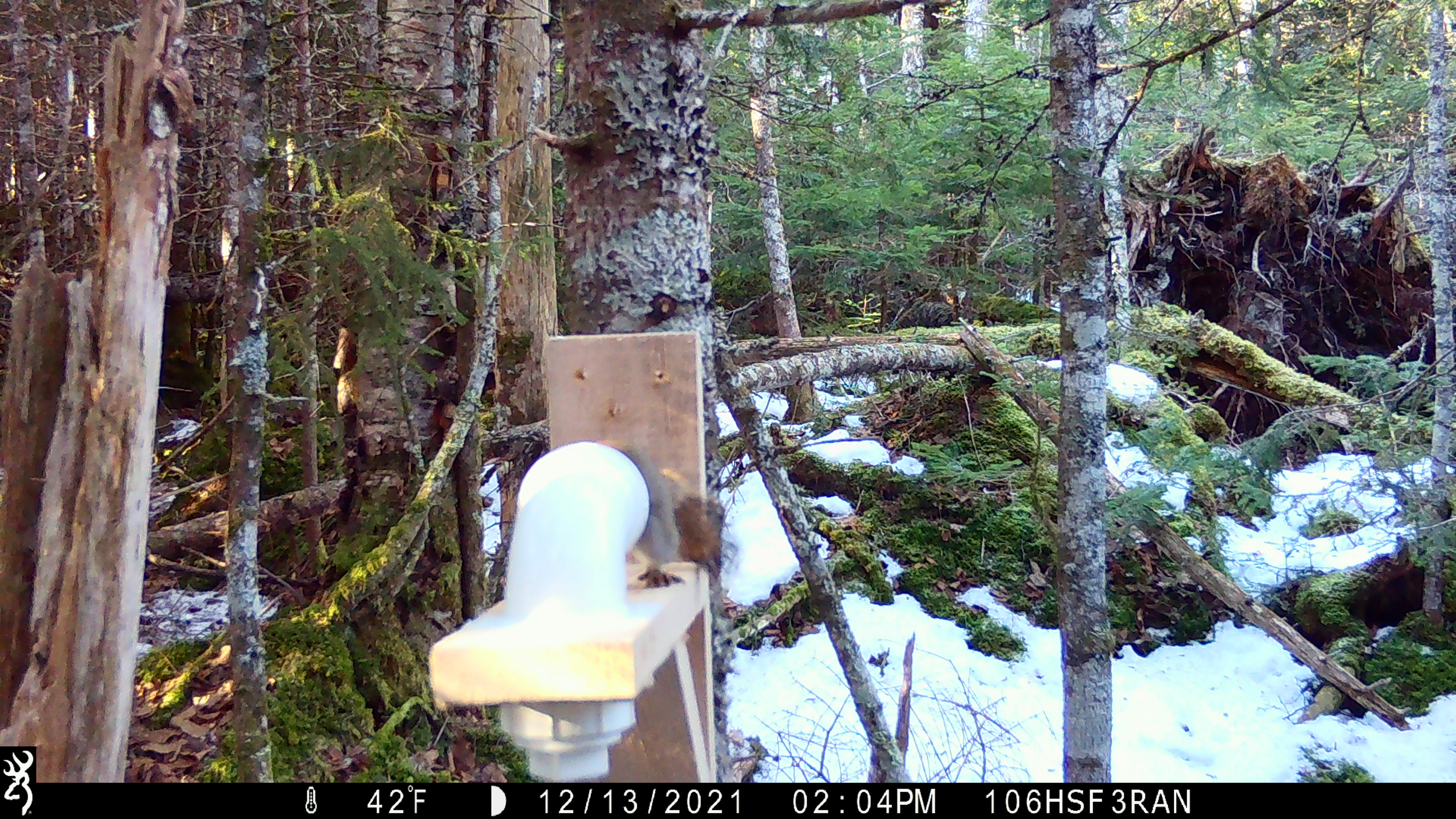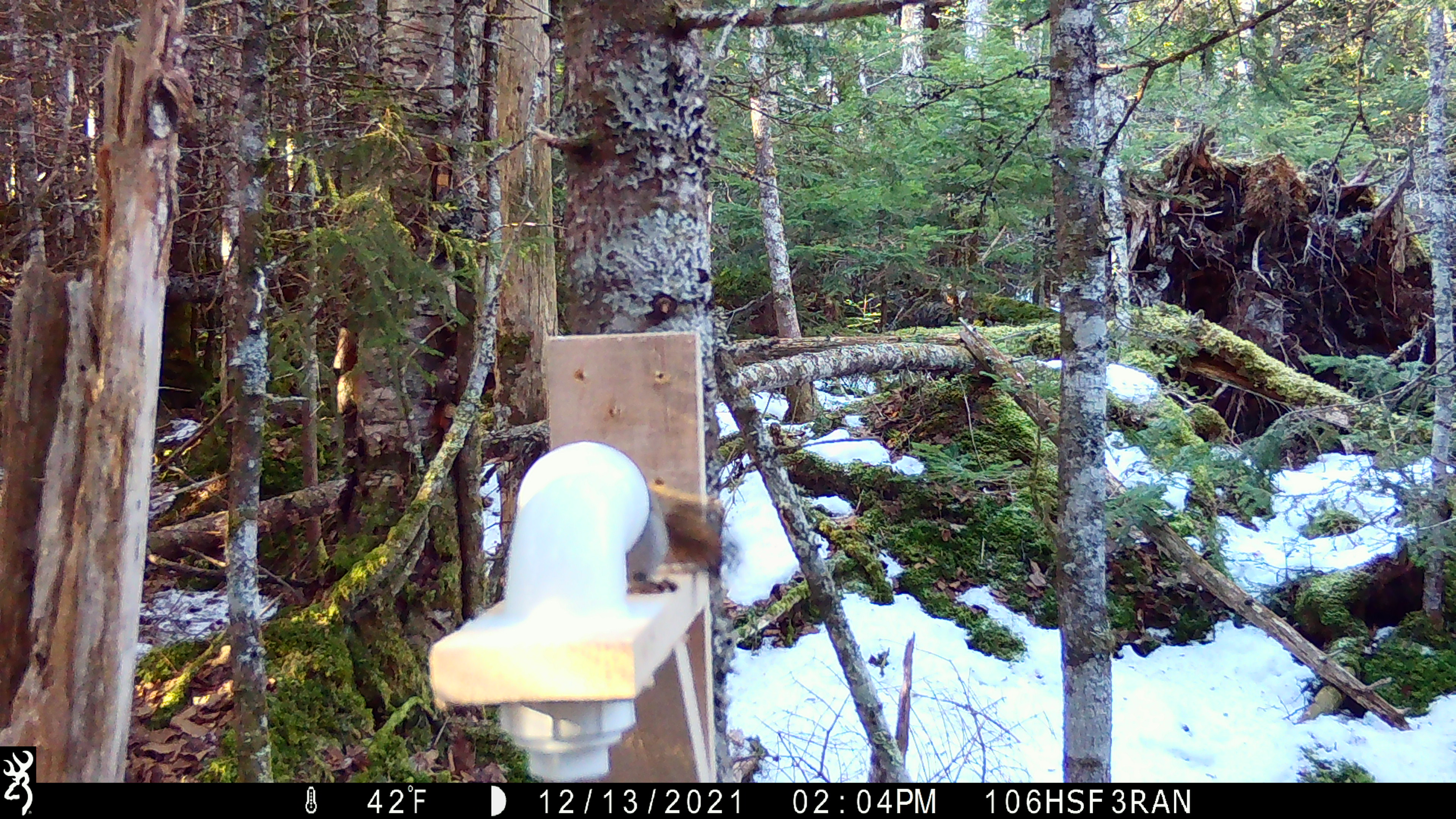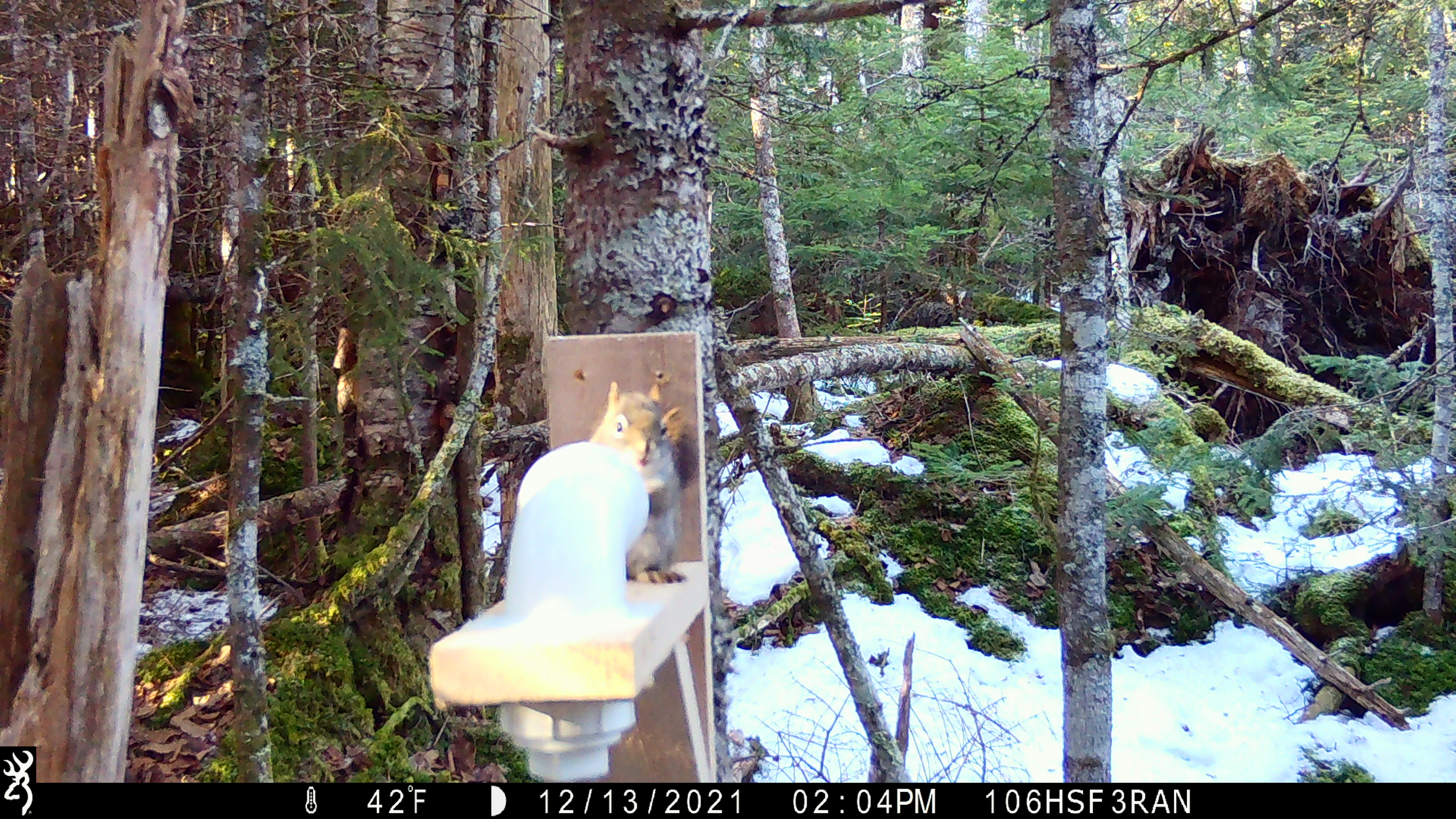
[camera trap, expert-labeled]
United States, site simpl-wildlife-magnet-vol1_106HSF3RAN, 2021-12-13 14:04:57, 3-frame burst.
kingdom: Animalia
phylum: Chordata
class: Mammalia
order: Rodentia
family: Sciuridae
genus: Tamiasciurus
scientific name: Tamiasciurus hudsonicus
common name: red squirrel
Red squirrel (Tamiasciurus hudsonicus).